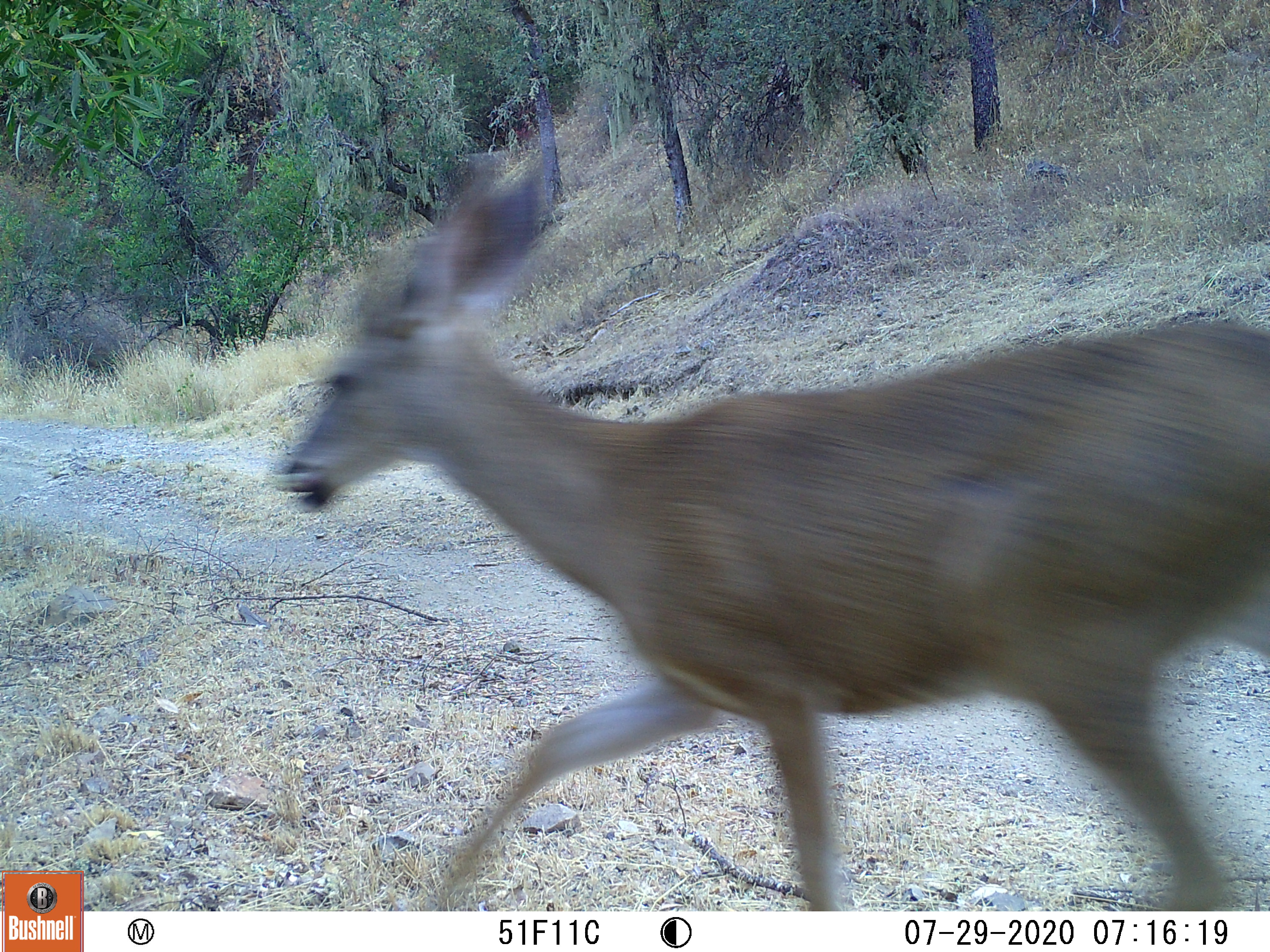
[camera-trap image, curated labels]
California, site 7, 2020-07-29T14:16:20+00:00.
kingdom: Animalia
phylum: Chordata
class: Mammalia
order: Artiodactyla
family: Cervidae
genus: Odocoileus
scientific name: Odocoileus hemionus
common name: mule deer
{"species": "mule deer (Odocoileus hemionus)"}